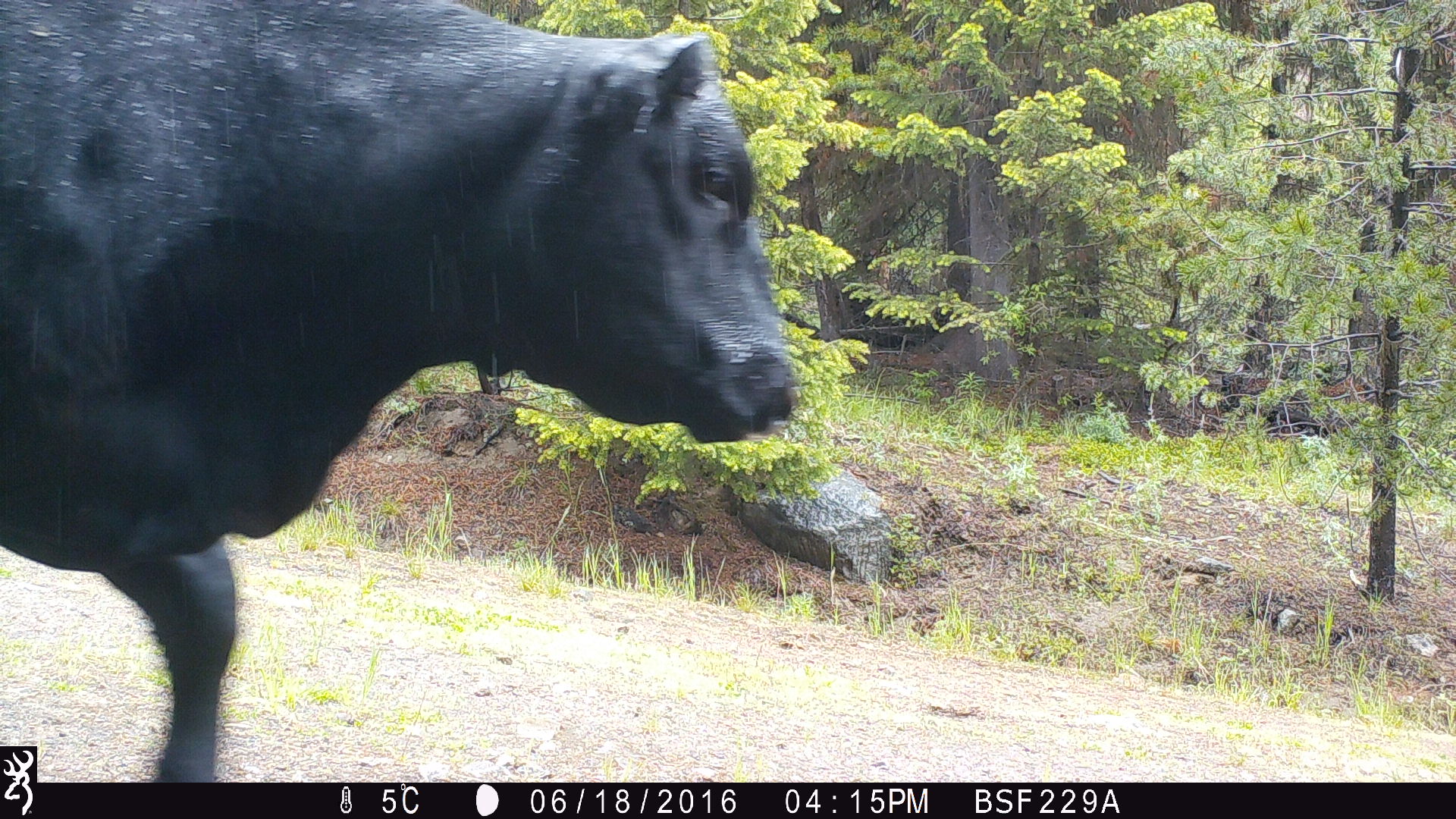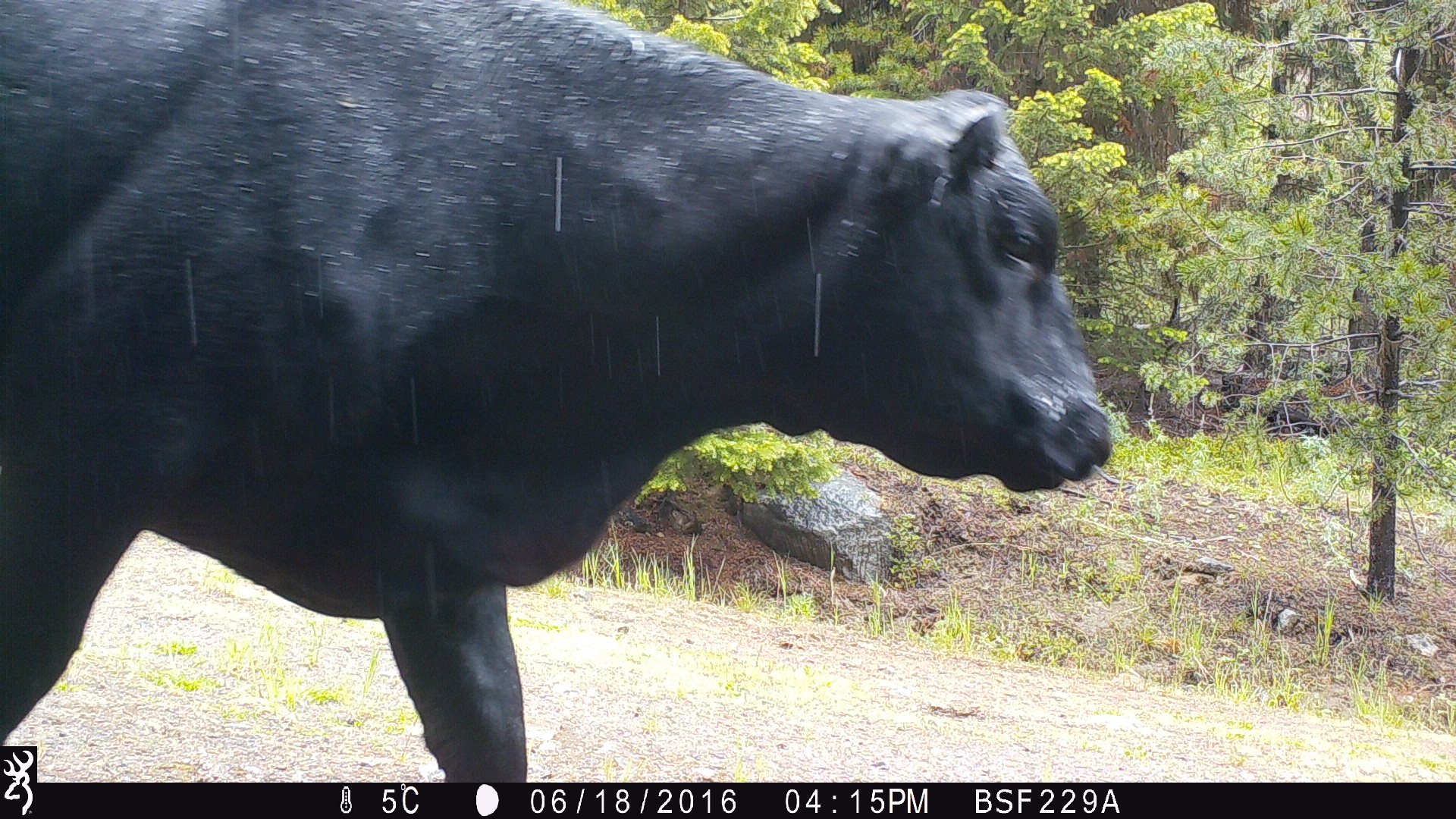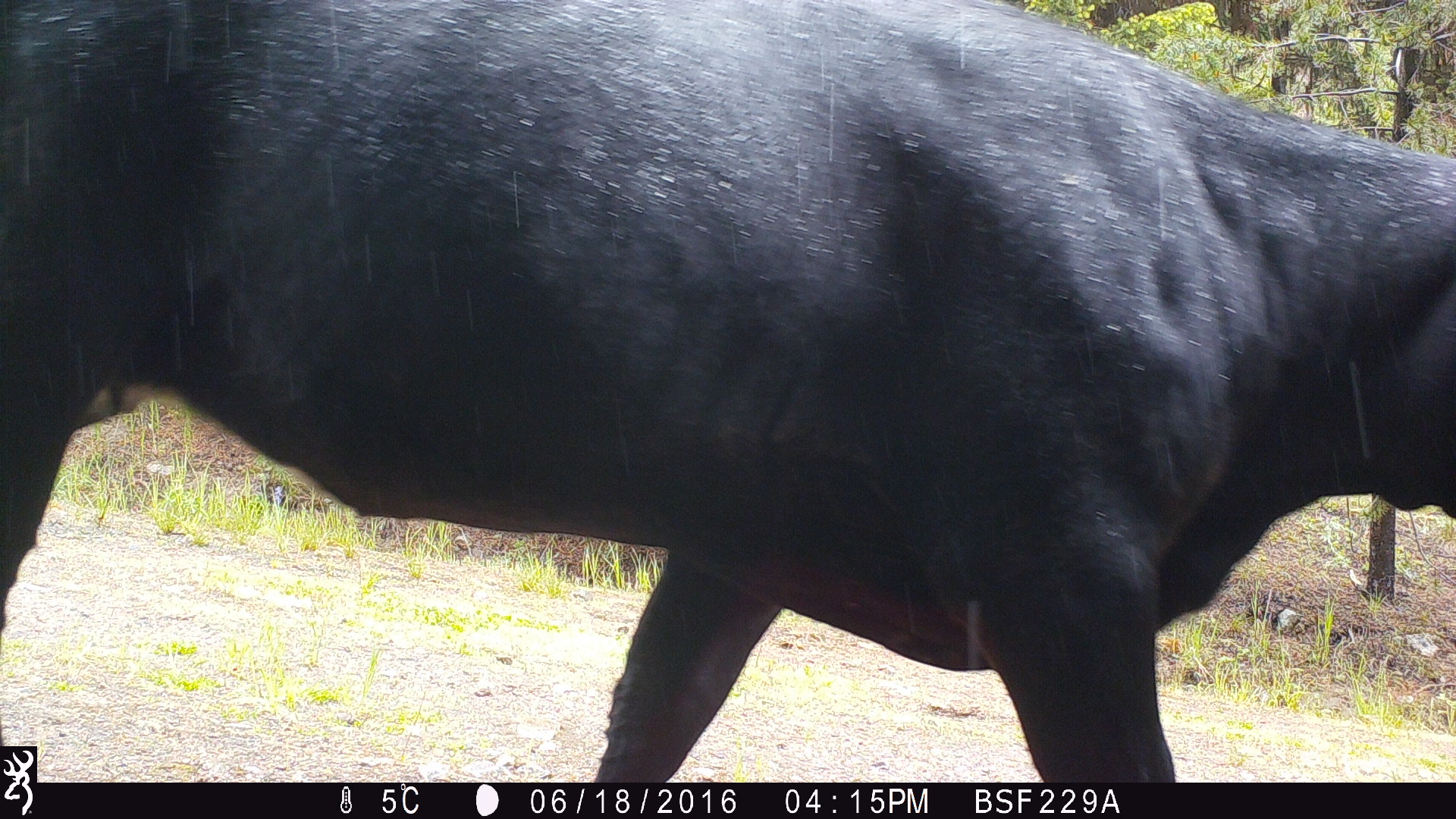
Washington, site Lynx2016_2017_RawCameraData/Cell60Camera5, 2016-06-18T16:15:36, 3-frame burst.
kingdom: Animalia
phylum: Chordata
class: Mammalia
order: Artiodactyla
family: Bovidae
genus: Bos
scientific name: Bos taurus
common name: domestic cattle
Domestic cattle (Bos taurus). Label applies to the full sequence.